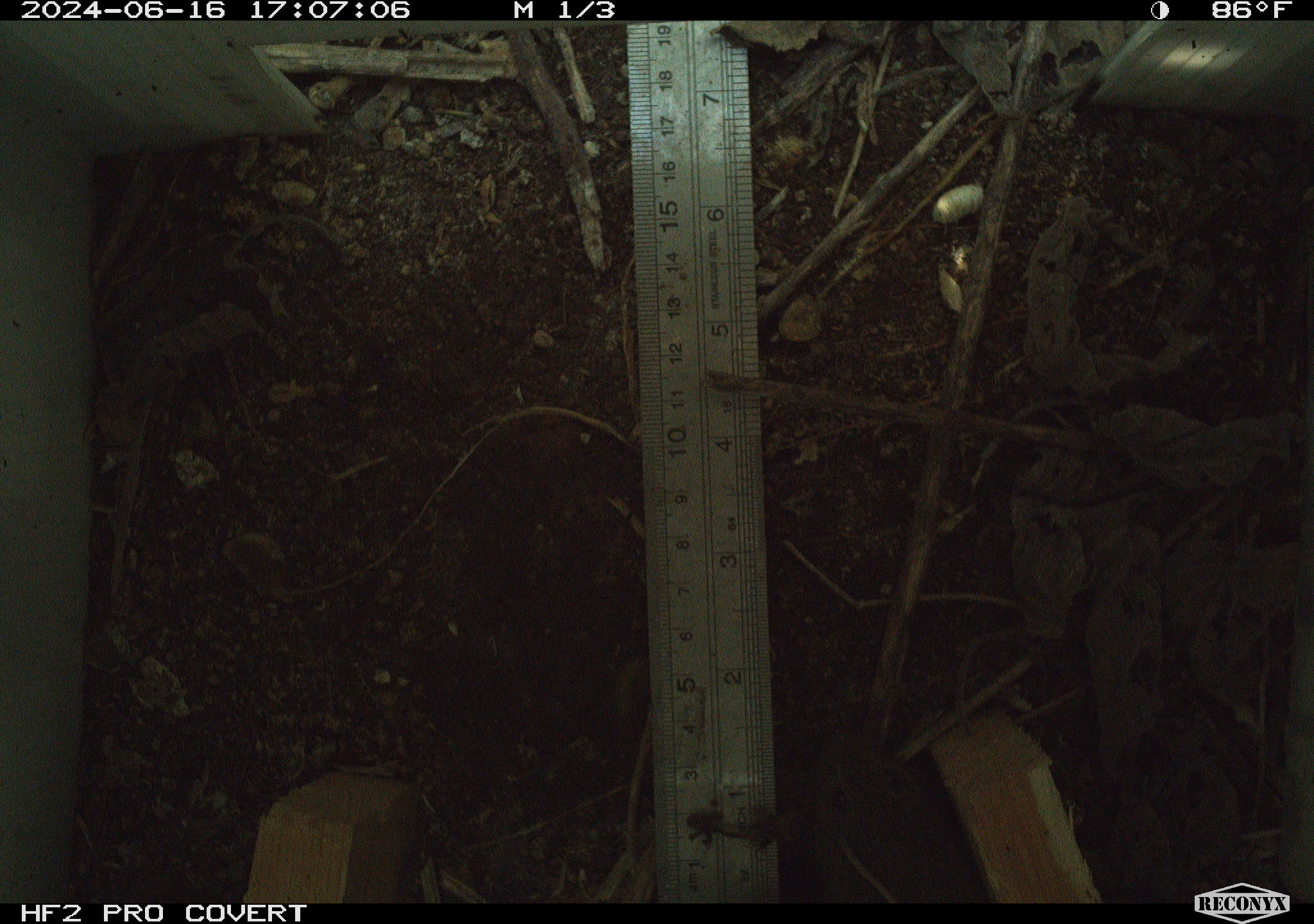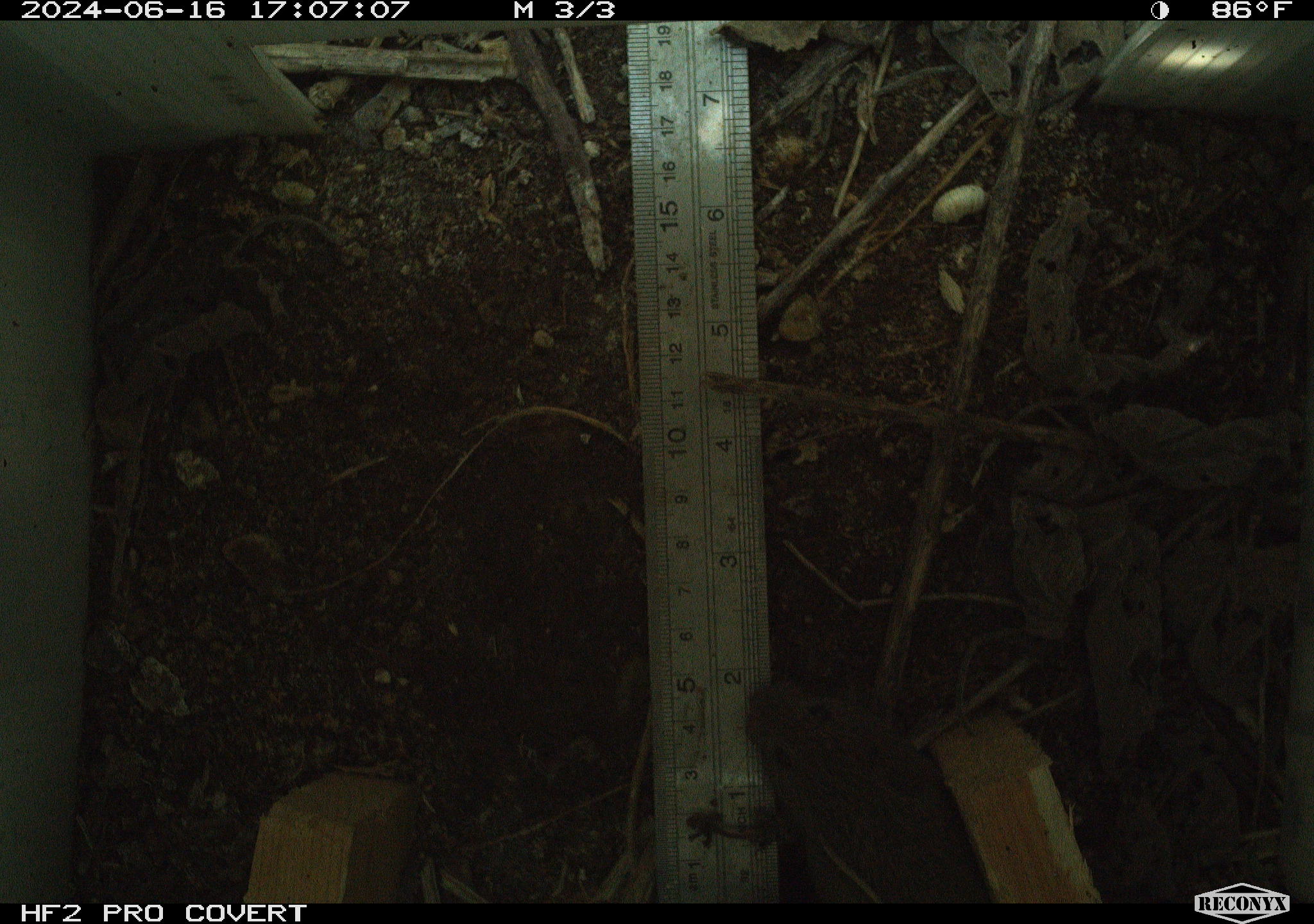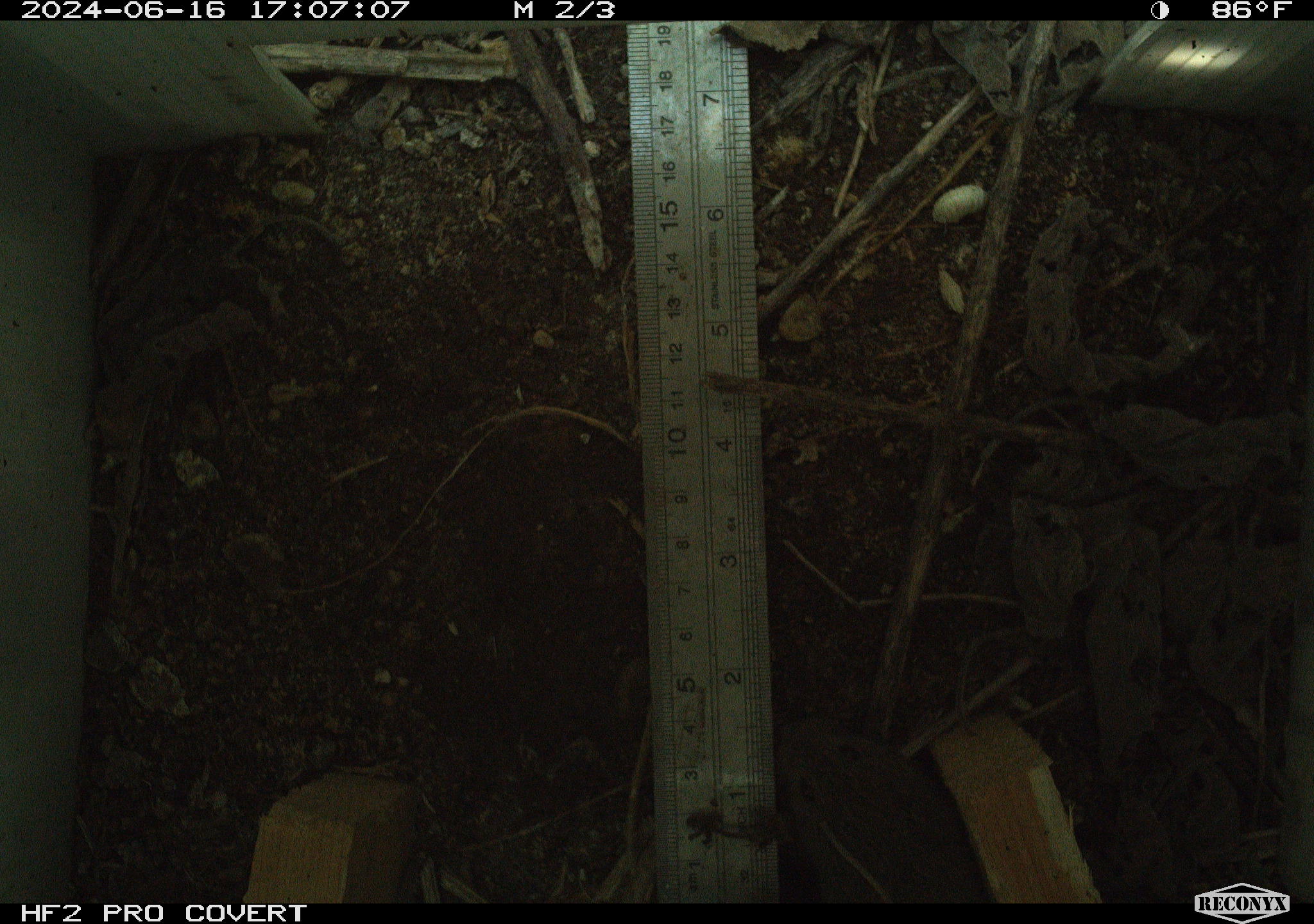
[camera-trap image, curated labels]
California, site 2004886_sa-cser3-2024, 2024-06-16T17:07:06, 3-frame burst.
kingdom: Animalia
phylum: Chordata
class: Mammalia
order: Rodentia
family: Cricetidae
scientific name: Cricetidae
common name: hamsters, voles, lemmings, and allies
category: cricetidae family